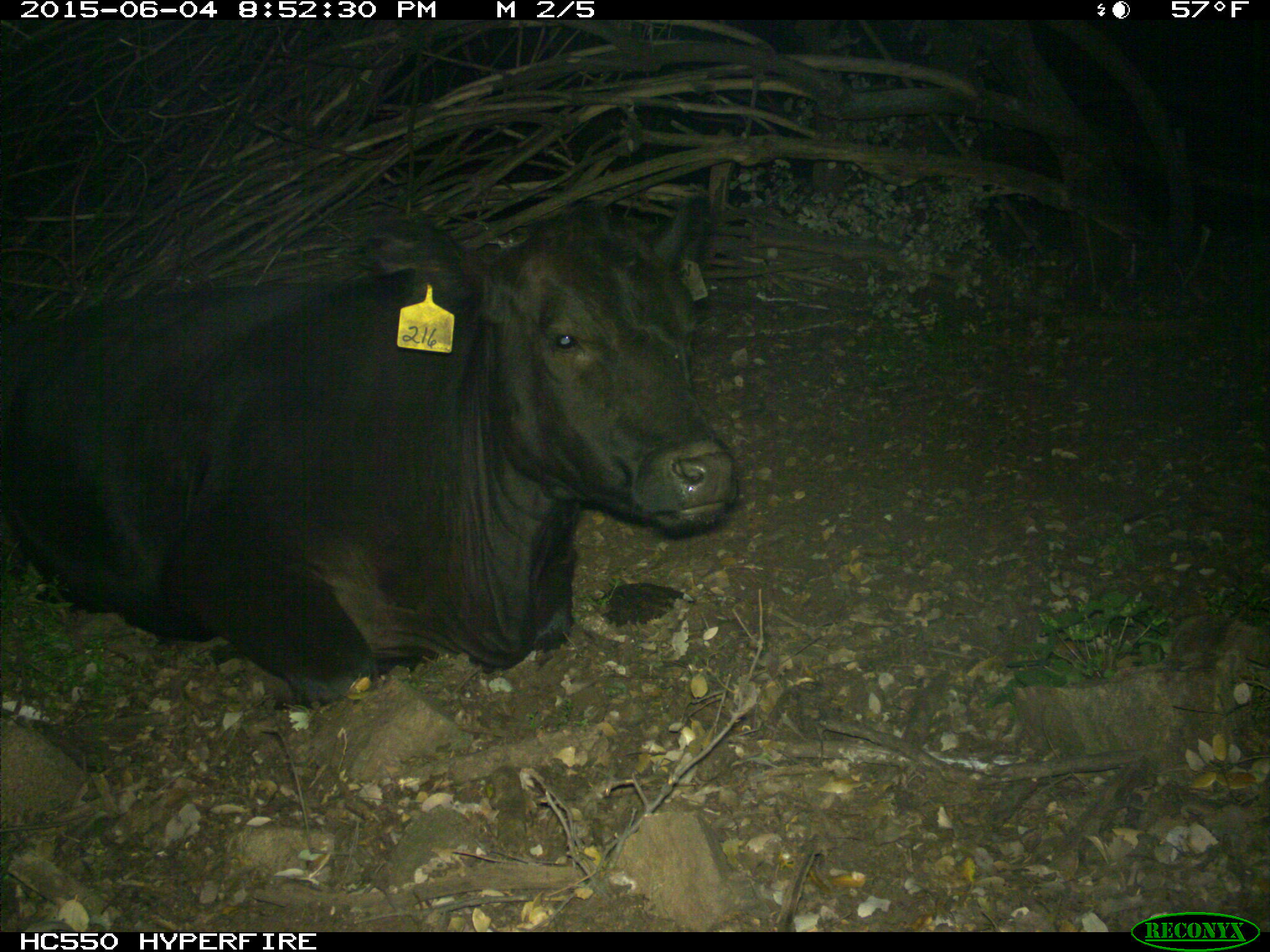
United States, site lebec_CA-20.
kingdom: Animalia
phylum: Chordata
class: Mammalia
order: Artiodactyla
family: Bovidae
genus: Bos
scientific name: Bos taurus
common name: domestic cow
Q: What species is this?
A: Bos taurus (domestic cow).